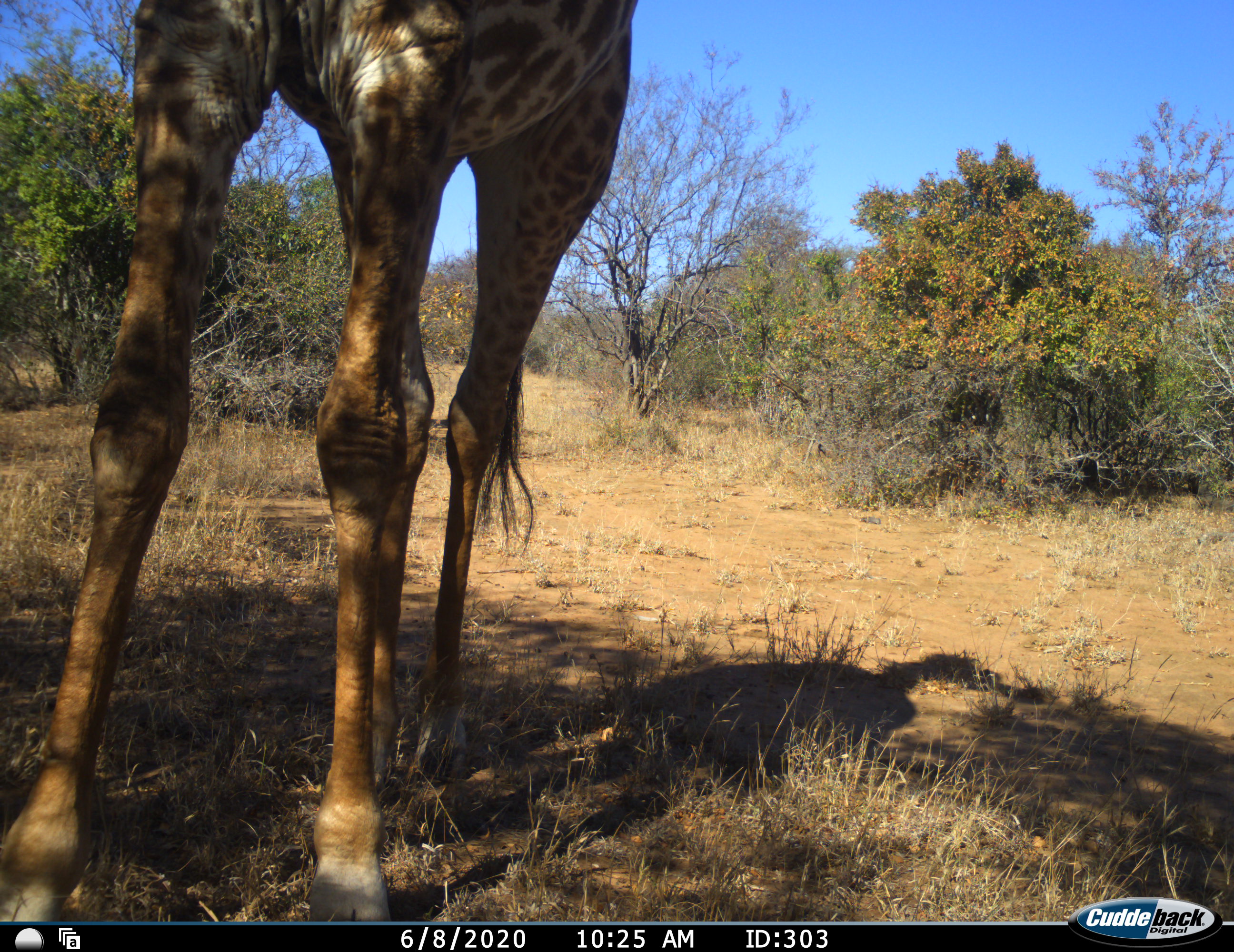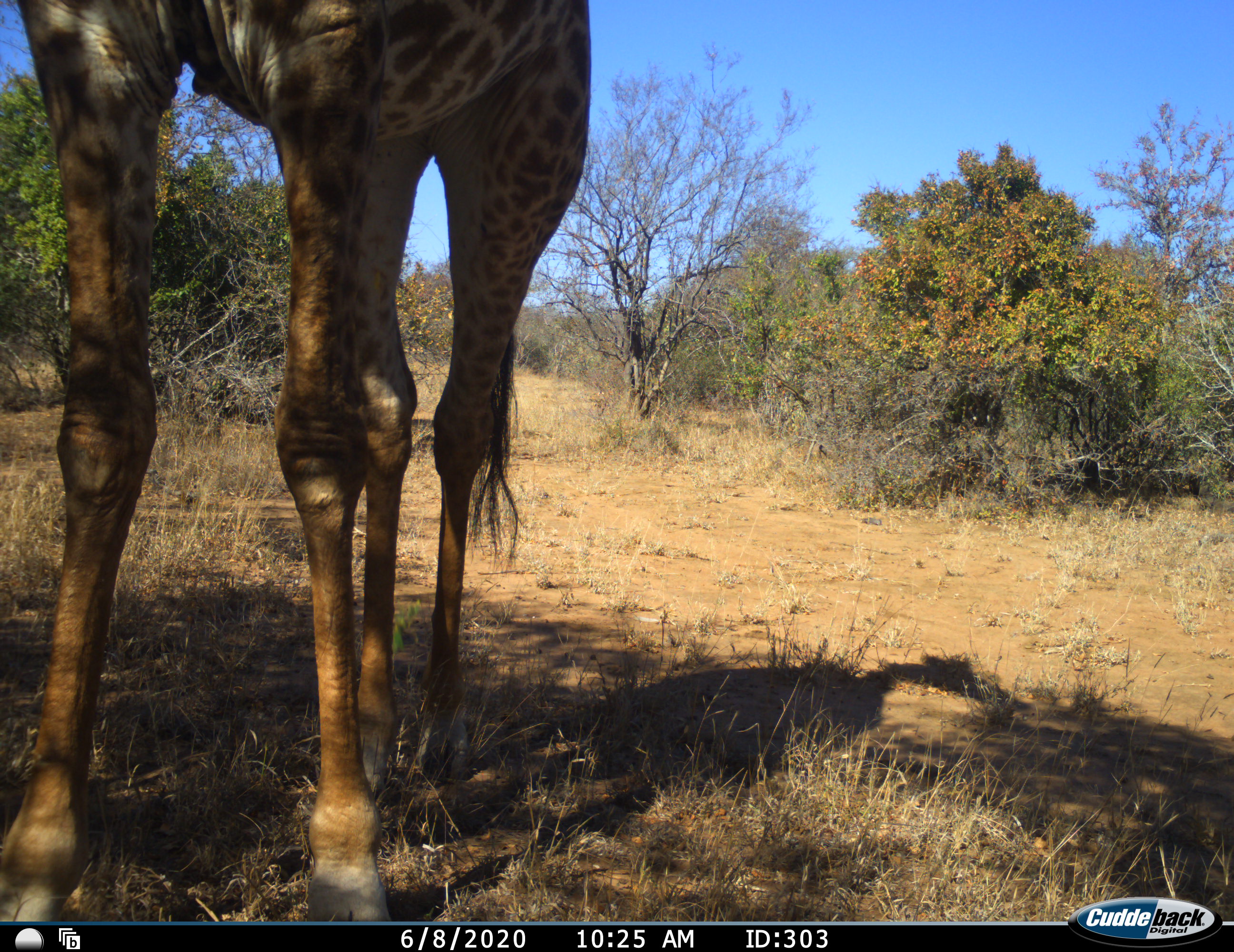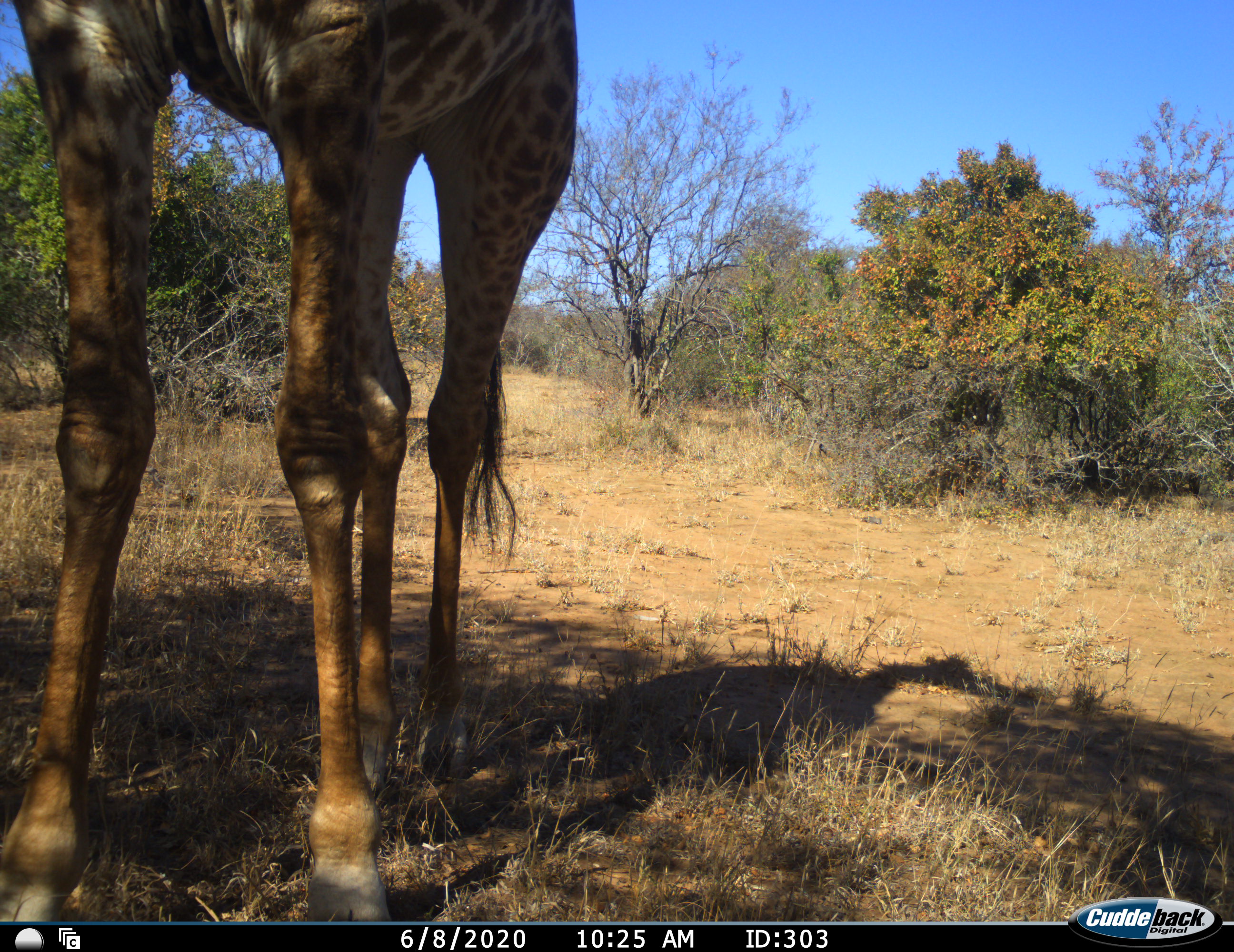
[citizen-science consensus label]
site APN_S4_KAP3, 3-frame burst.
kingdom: Animalia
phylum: Chordata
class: Mammalia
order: Artiodactyla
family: Giraffidae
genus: Giraffa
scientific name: Giraffa camelopardalis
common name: giraffe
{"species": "giraffe (Giraffa camelopardalis)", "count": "1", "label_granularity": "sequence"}